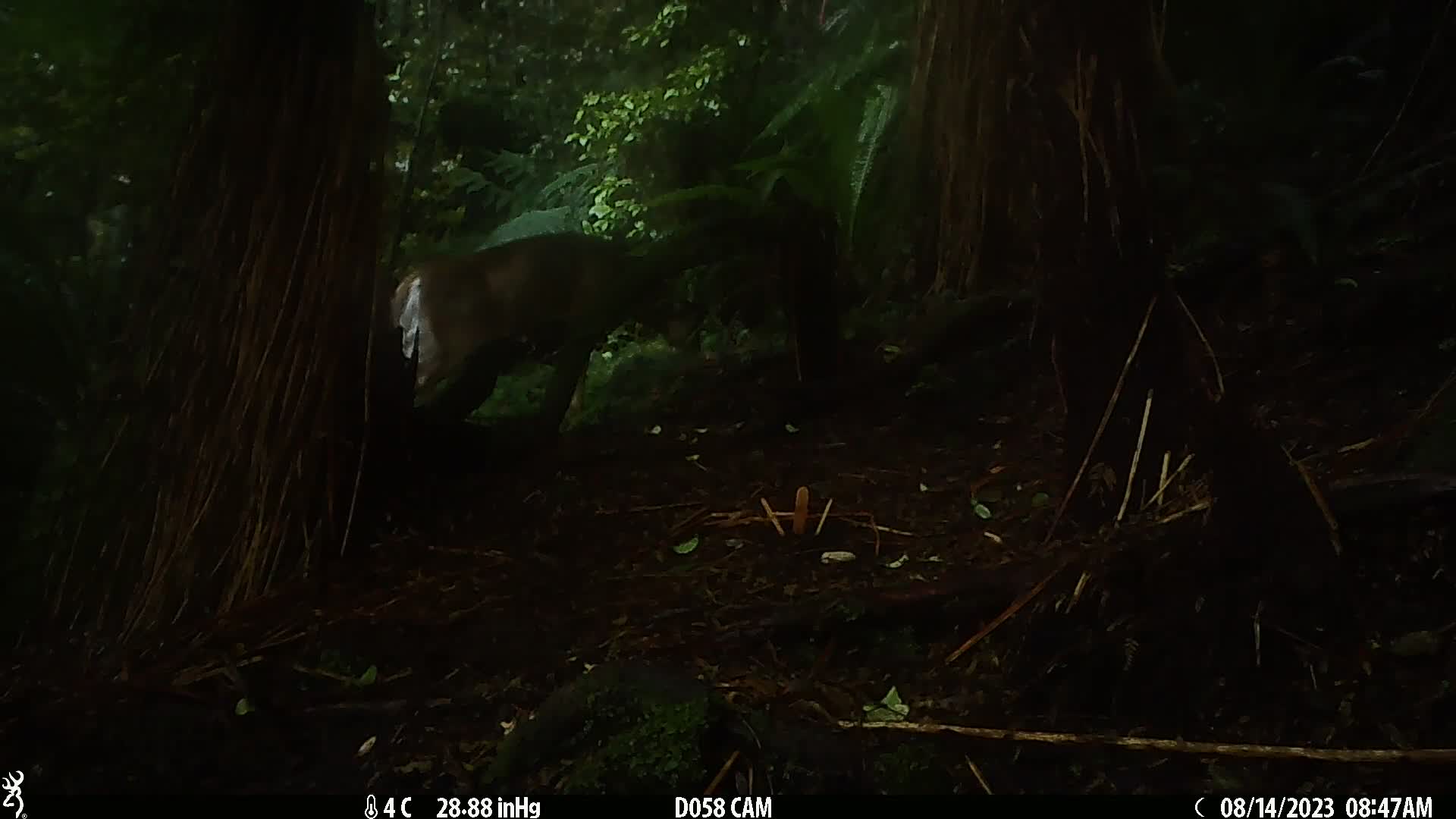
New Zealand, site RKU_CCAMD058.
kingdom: Animalia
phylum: Chordata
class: Mammalia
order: Artiodactyla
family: Cervidae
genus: Odocoileus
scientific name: Odocoileus virginianus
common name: white-tailed deer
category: white tailed deer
White tailed deer (white-tailed deer) (Odocoileus virginianus).